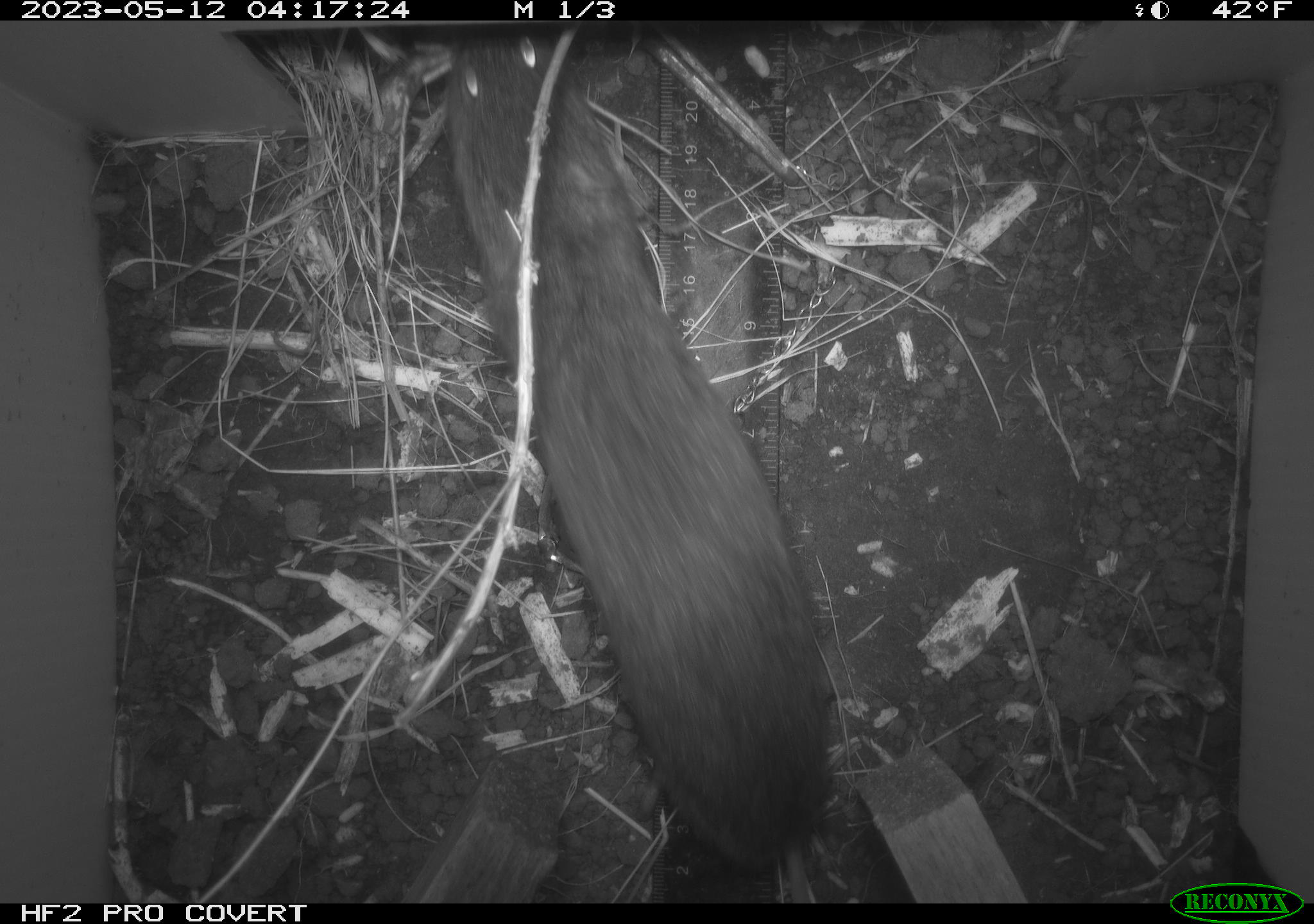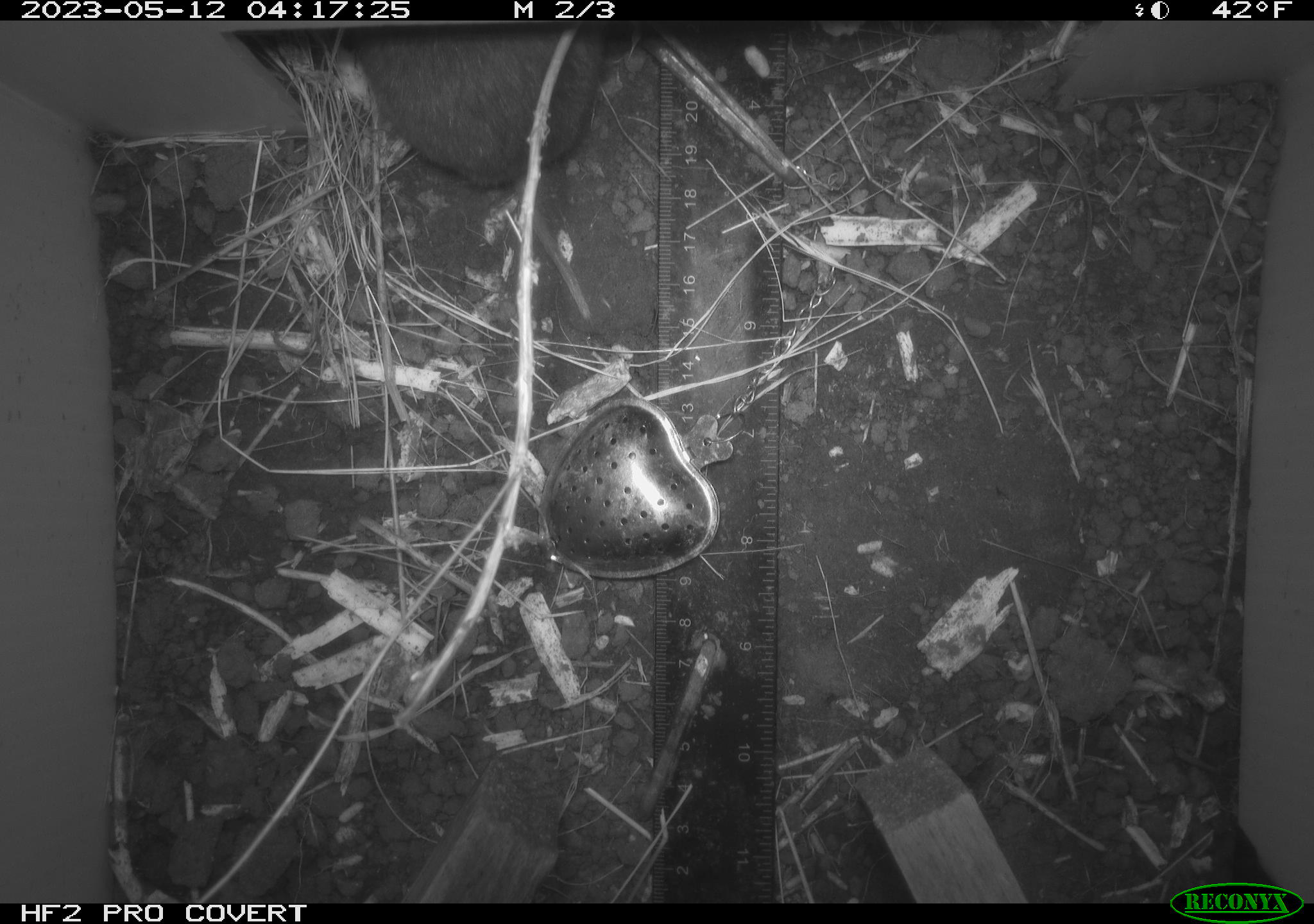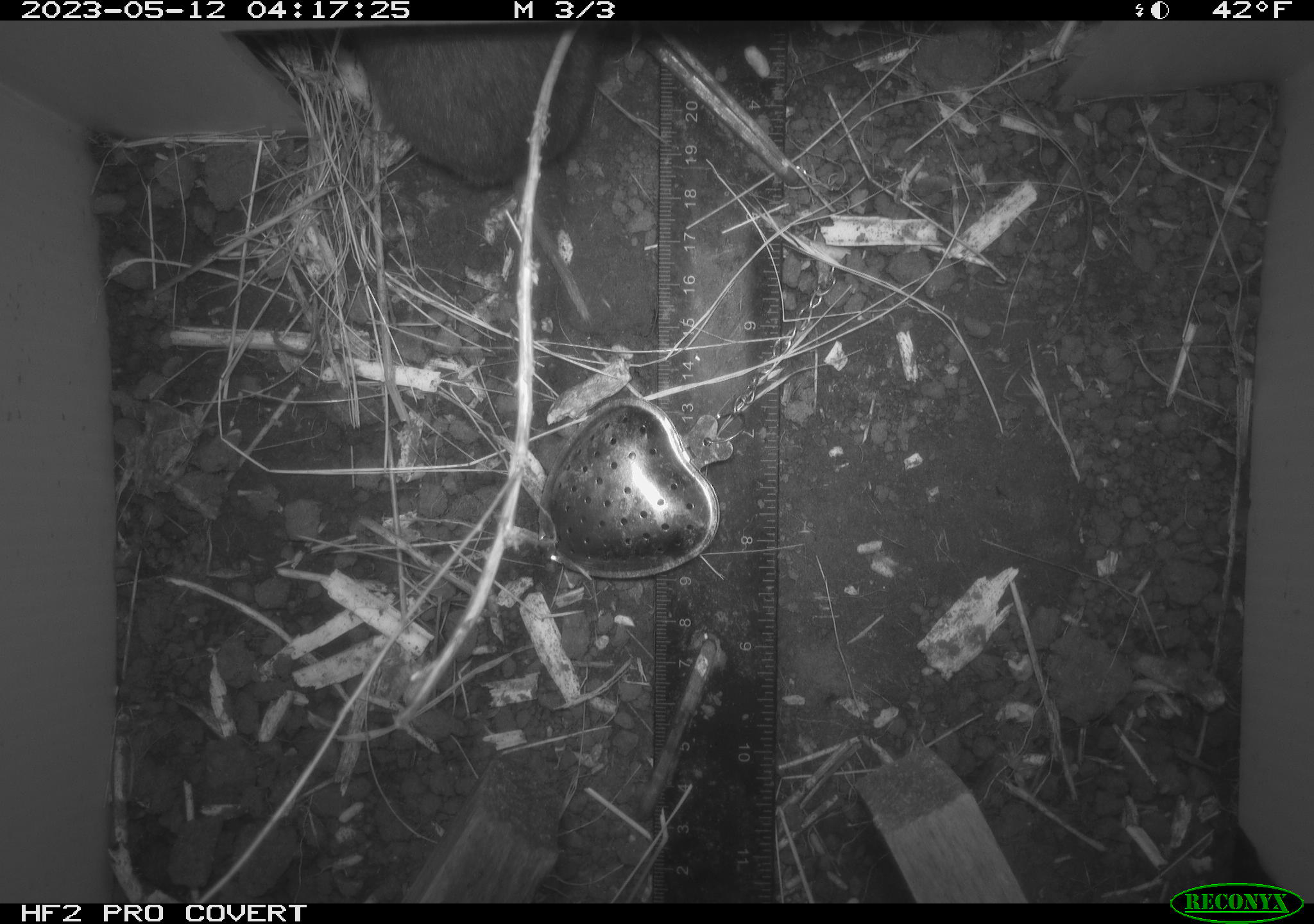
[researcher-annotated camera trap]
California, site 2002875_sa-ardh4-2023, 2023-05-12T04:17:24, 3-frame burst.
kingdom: Animalia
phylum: Chordata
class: Mammalia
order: Rodentia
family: Cricetidae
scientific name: Arvicolinae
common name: voles, lemmings, and muskrats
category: arvicolinae subfamily